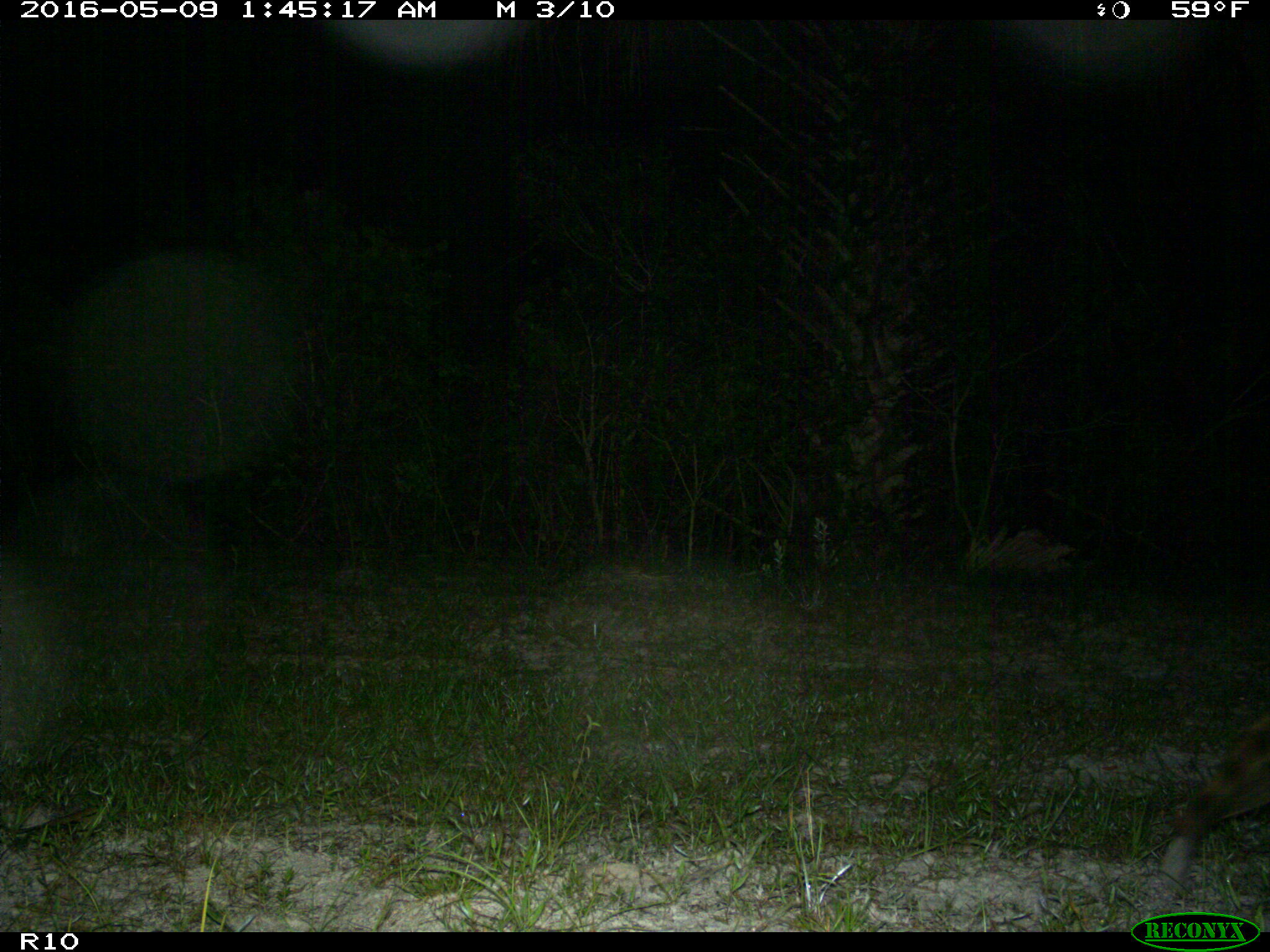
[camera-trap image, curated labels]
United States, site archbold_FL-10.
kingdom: Animalia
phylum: Chordata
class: Mammalia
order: Carnivora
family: Procyonidae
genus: Procyon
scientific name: Procyon lotor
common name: common raccoon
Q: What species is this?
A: Procyon lotor (common raccoon).